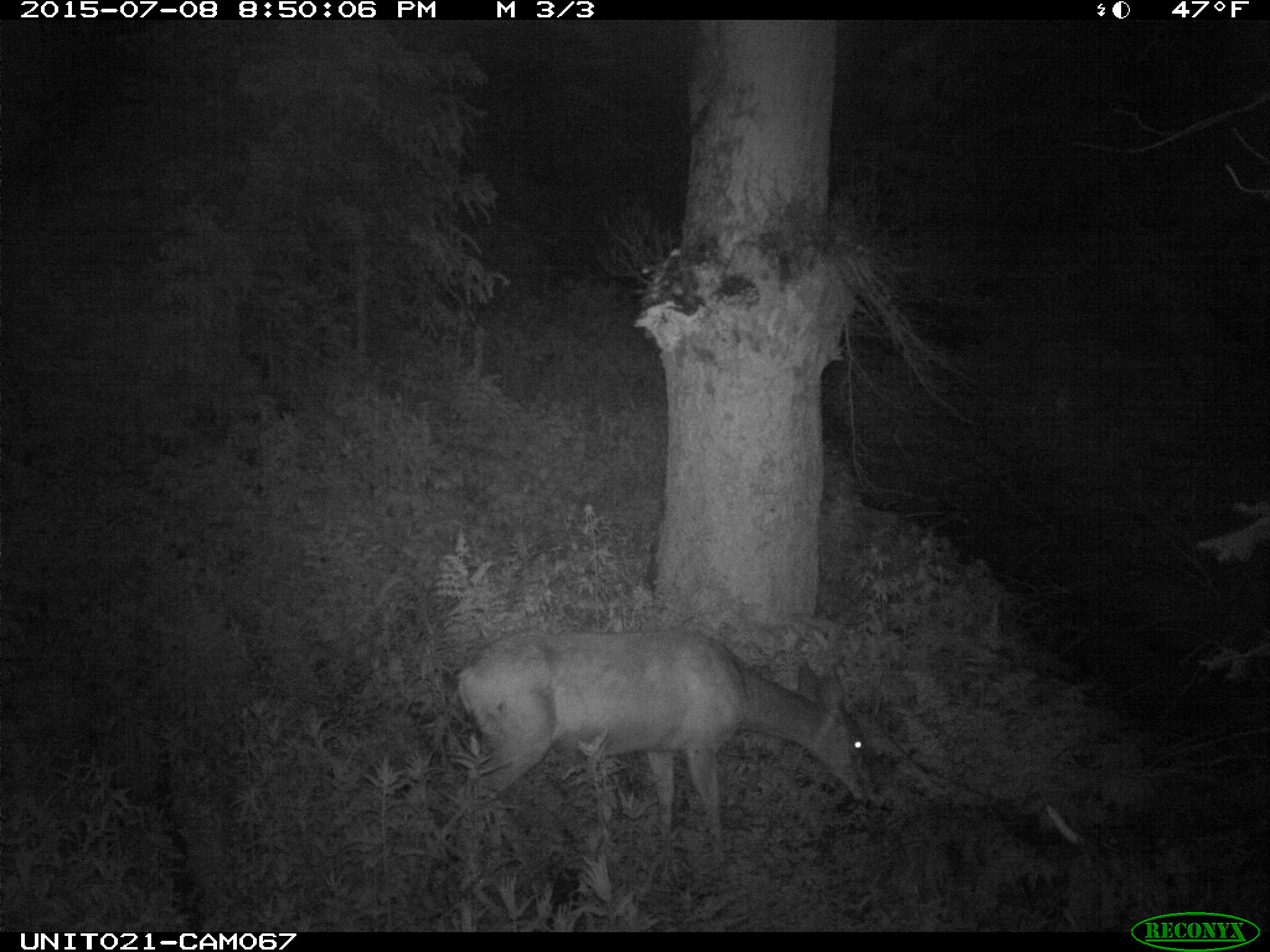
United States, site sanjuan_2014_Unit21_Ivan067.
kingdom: Animalia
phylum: Chordata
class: Mammalia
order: Artiodactyla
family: Cervidae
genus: Odocoileus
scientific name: Odocoileus hemionus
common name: mule deer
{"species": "Odocoileus hemionus (mule deer)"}